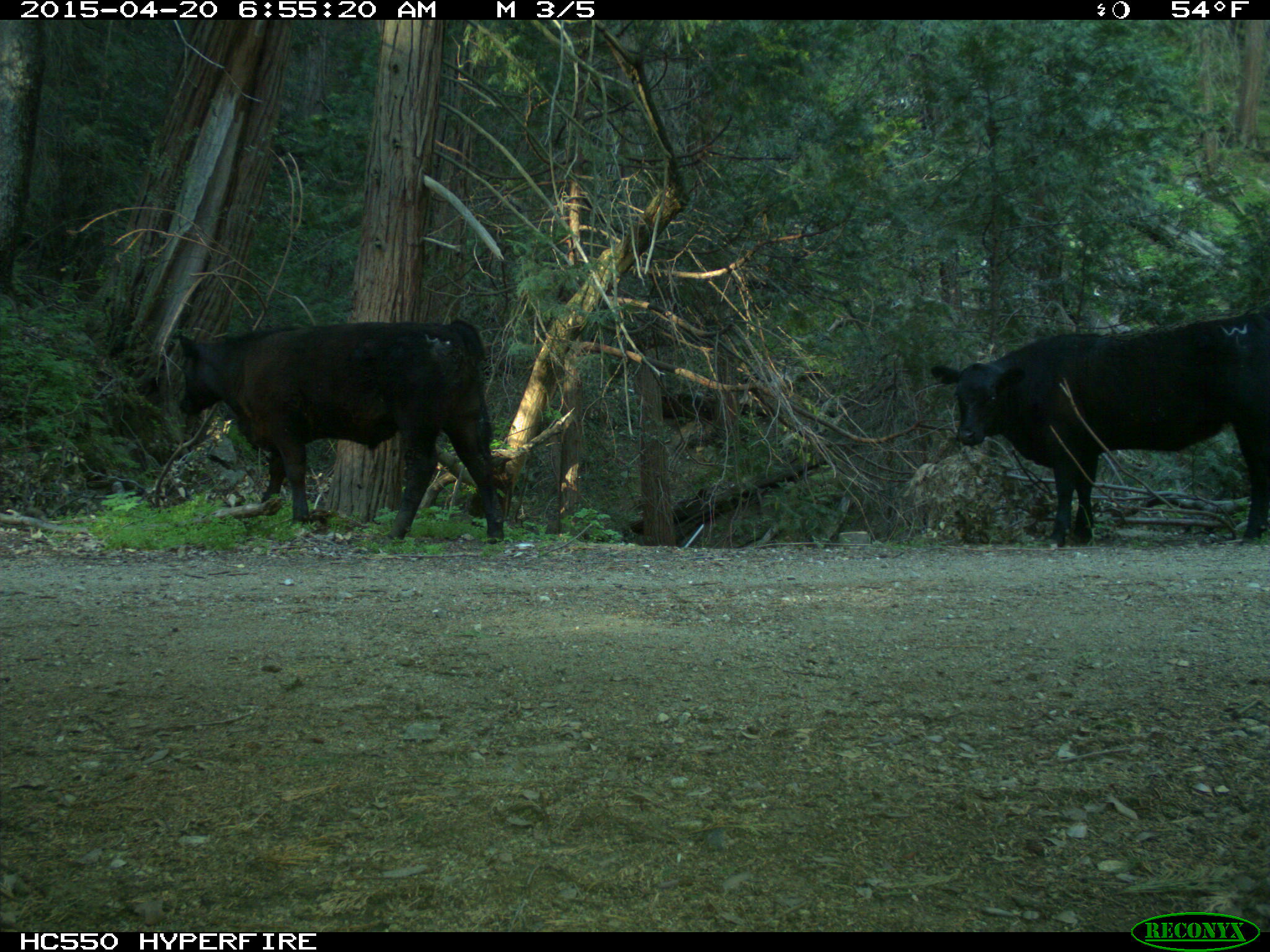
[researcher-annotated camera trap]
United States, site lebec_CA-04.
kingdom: Animalia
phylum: Chordata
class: Mammalia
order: Artiodactyla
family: Bovidae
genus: Bos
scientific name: Bos taurus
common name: domestic cow